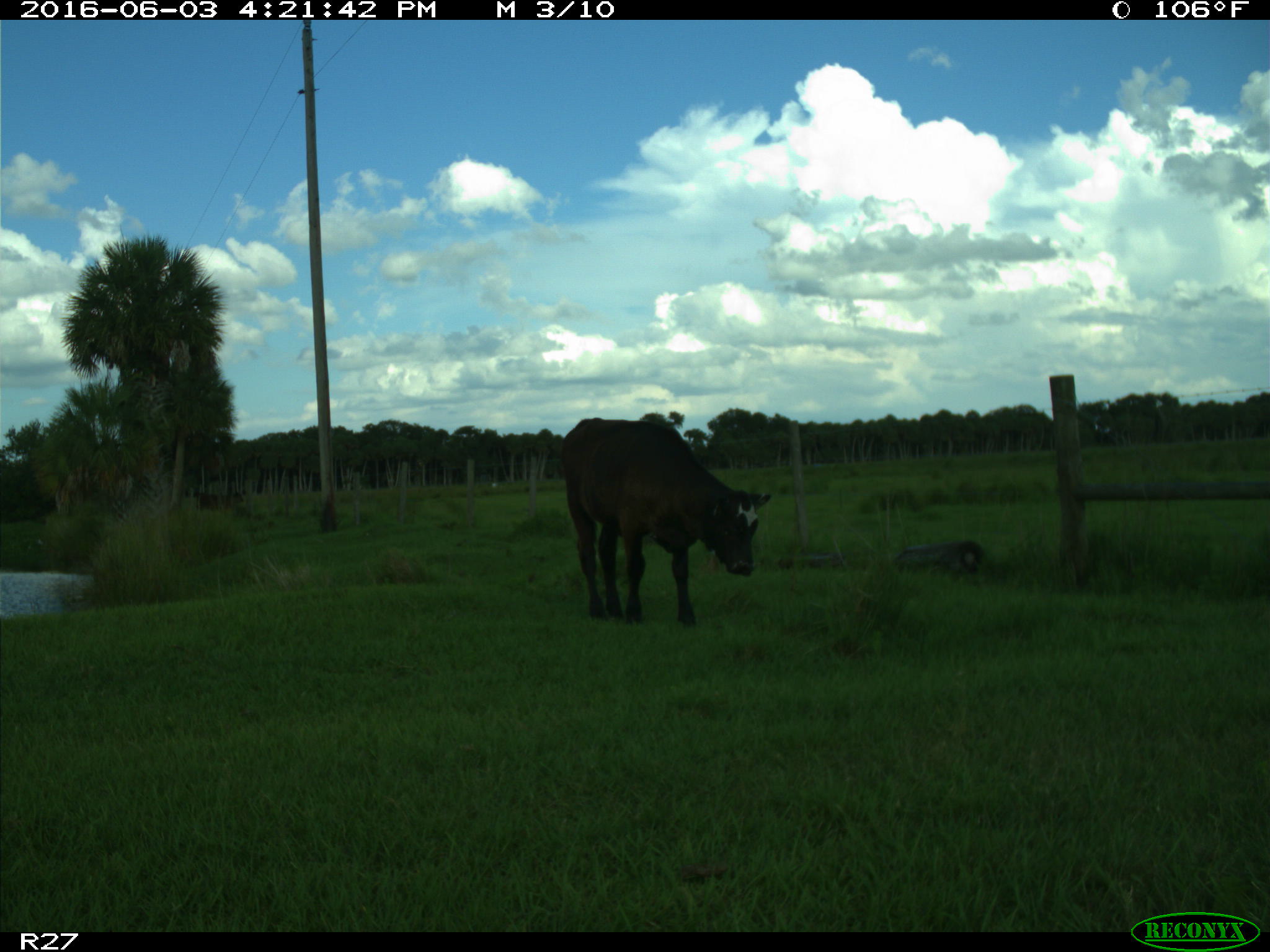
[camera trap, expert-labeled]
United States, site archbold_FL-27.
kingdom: Animalia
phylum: Chordata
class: Mammalia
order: Artiodactyla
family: Bovidae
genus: Bos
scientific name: Bos taurus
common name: domestic cow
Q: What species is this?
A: Bos taurus (domestic cow).